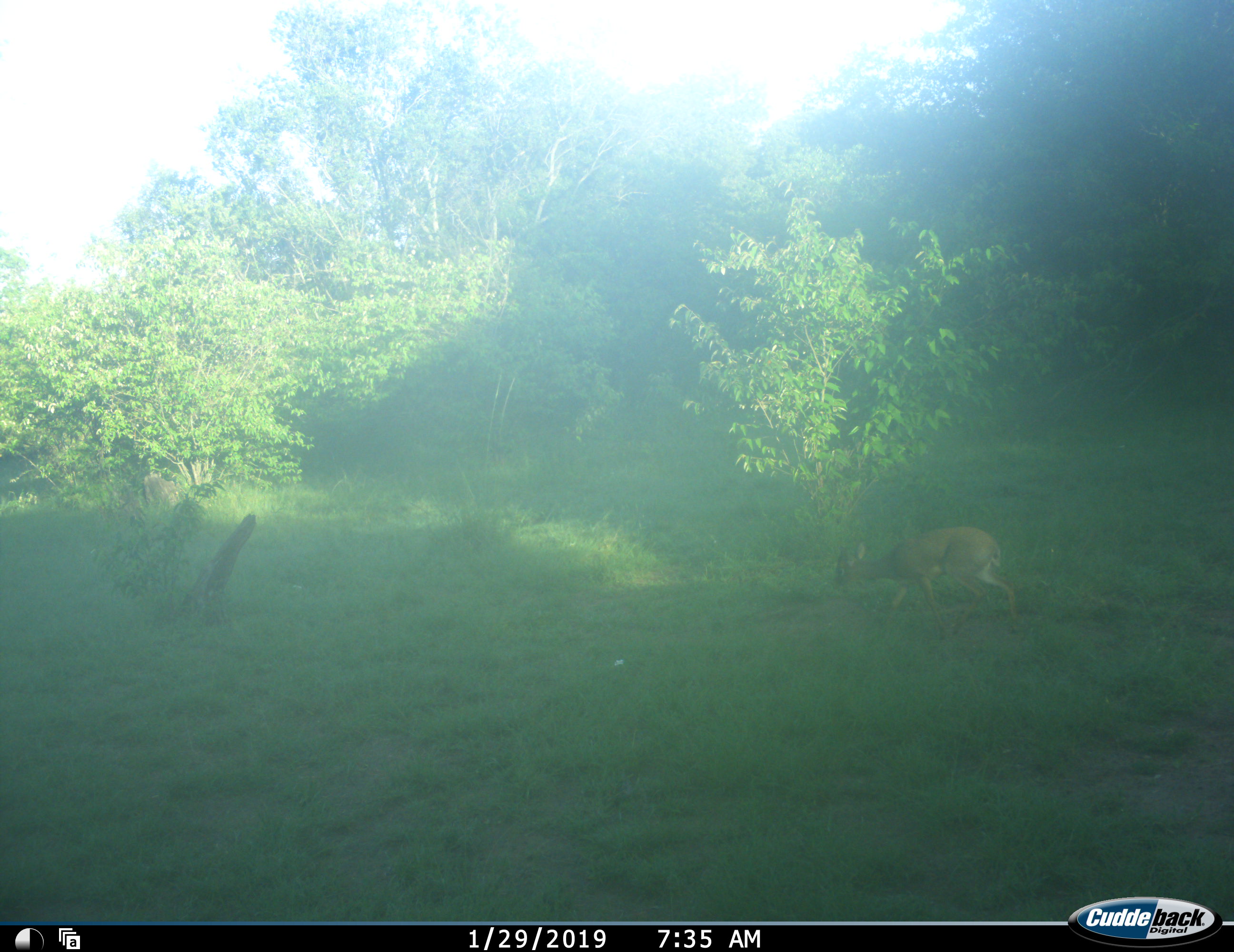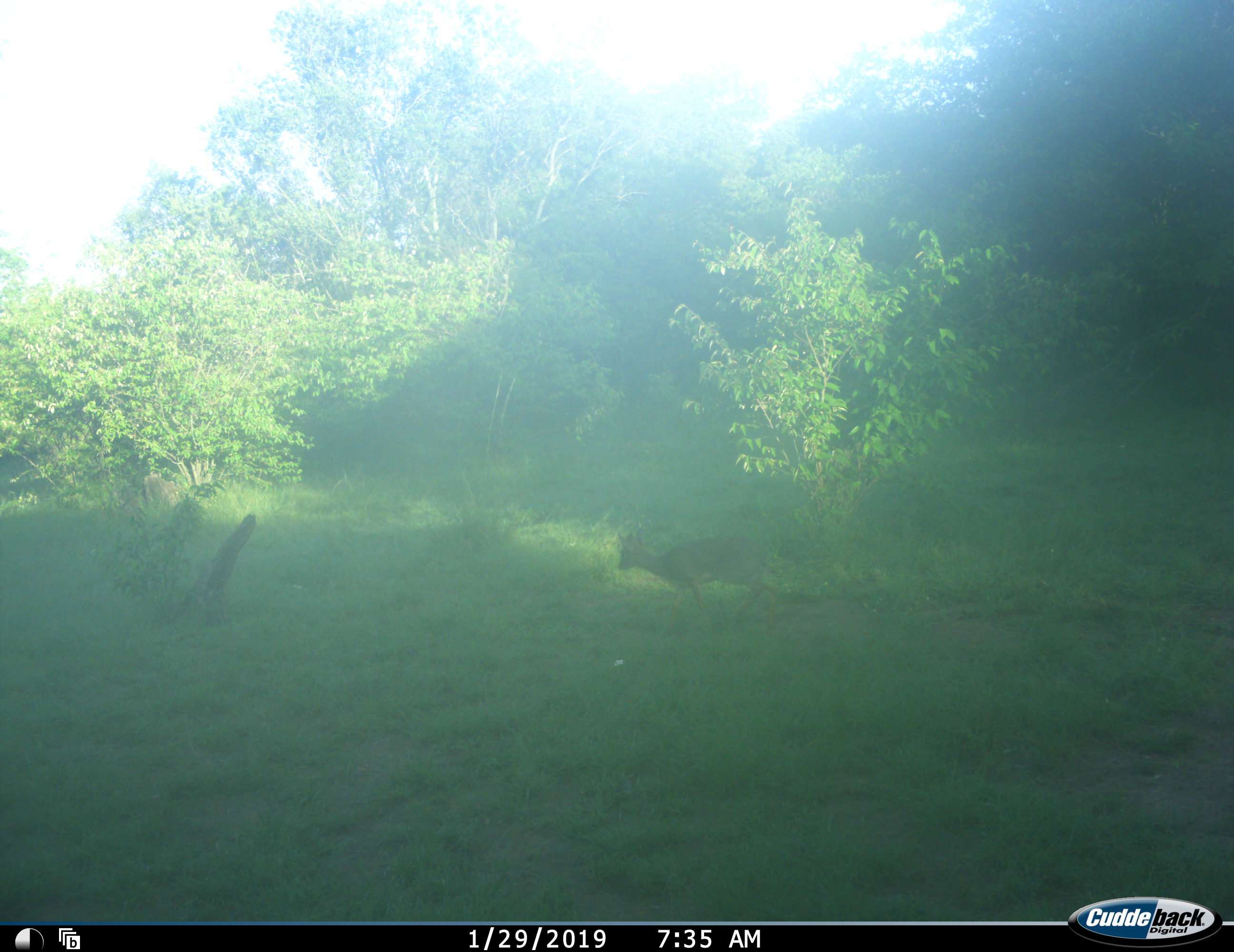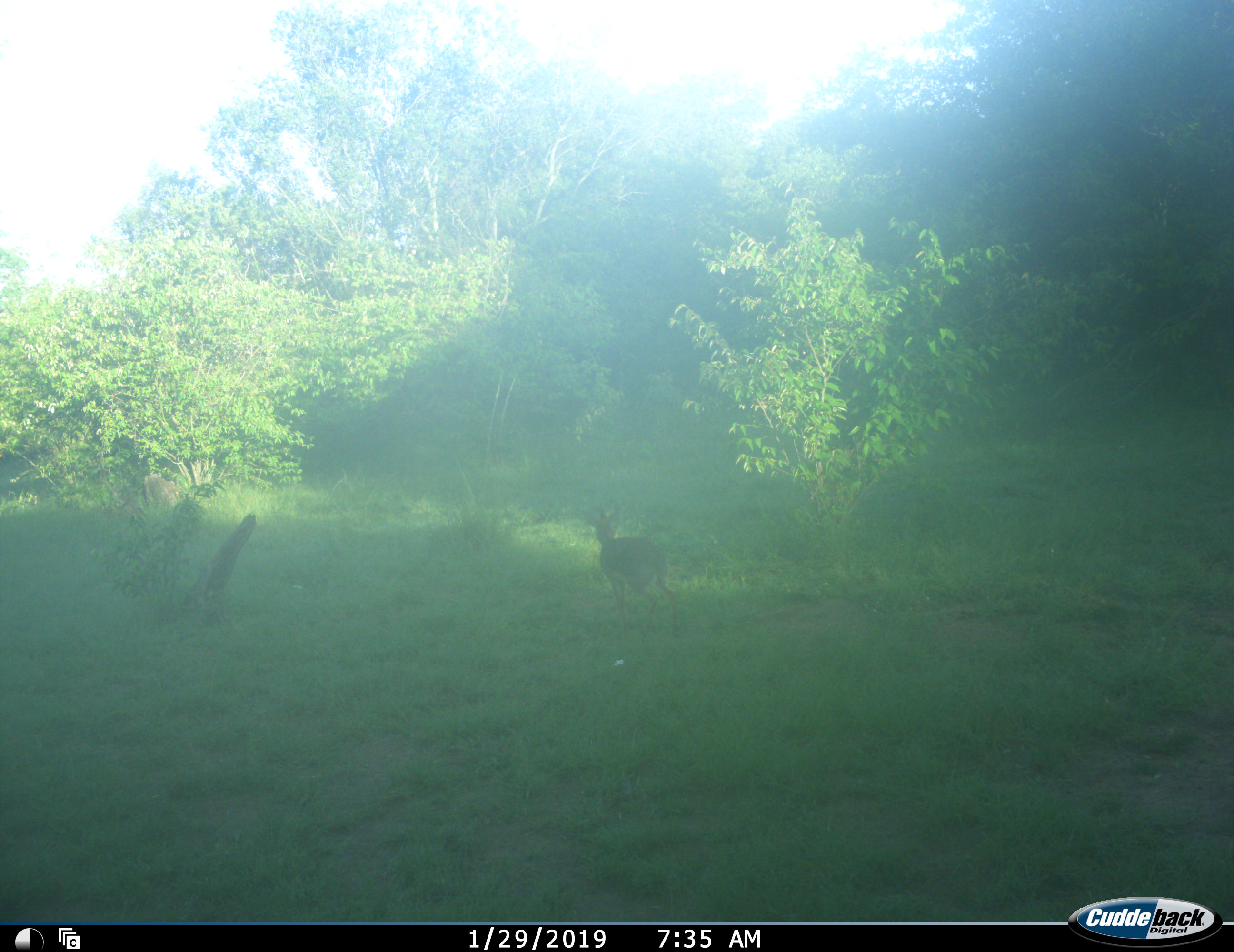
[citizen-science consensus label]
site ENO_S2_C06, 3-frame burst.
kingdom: Animalia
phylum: Chordata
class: Mammalia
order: Artiodactyla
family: Bovidae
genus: Madoqua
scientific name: Madoqua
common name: dik-dik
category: dikdik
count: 1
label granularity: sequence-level